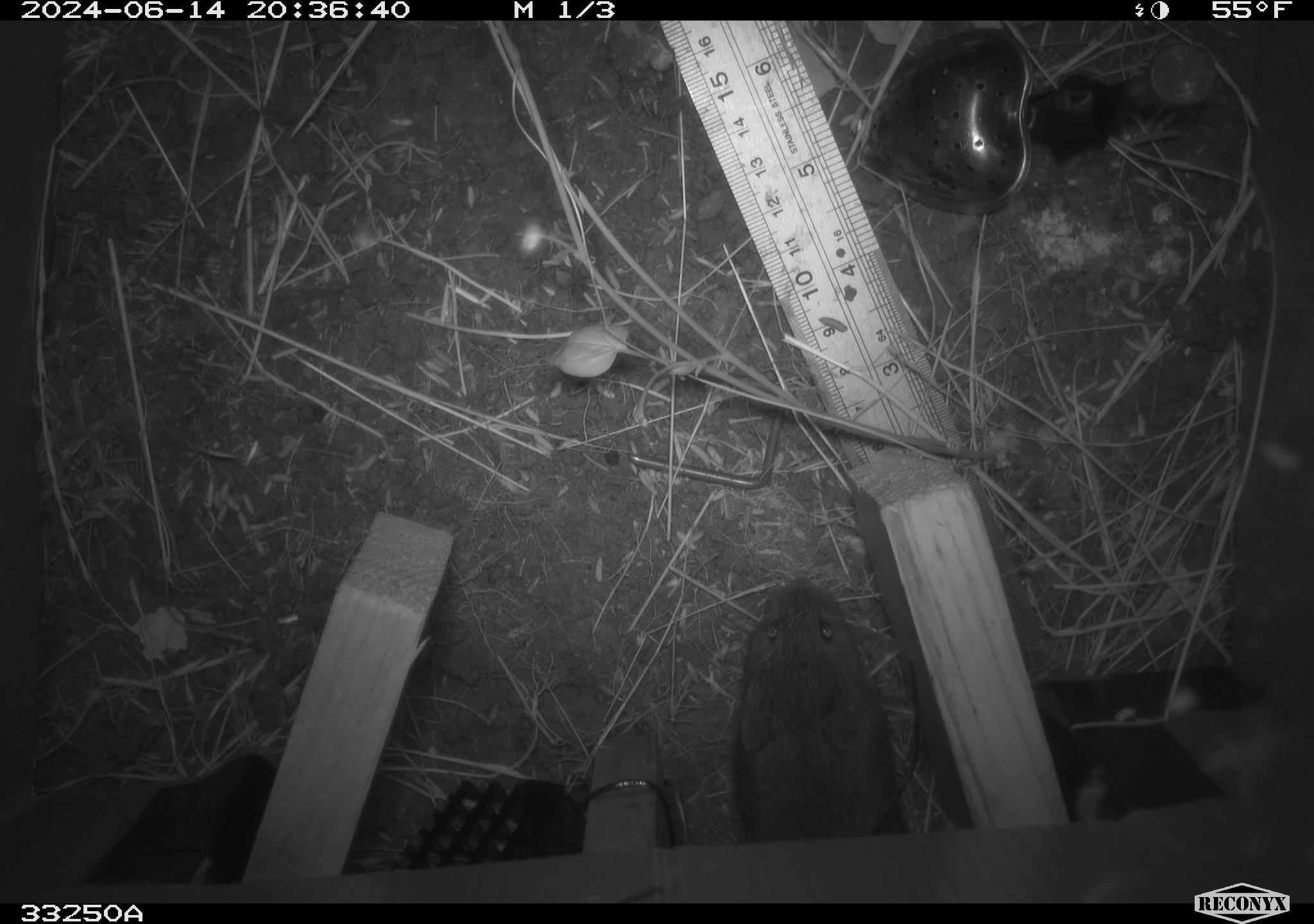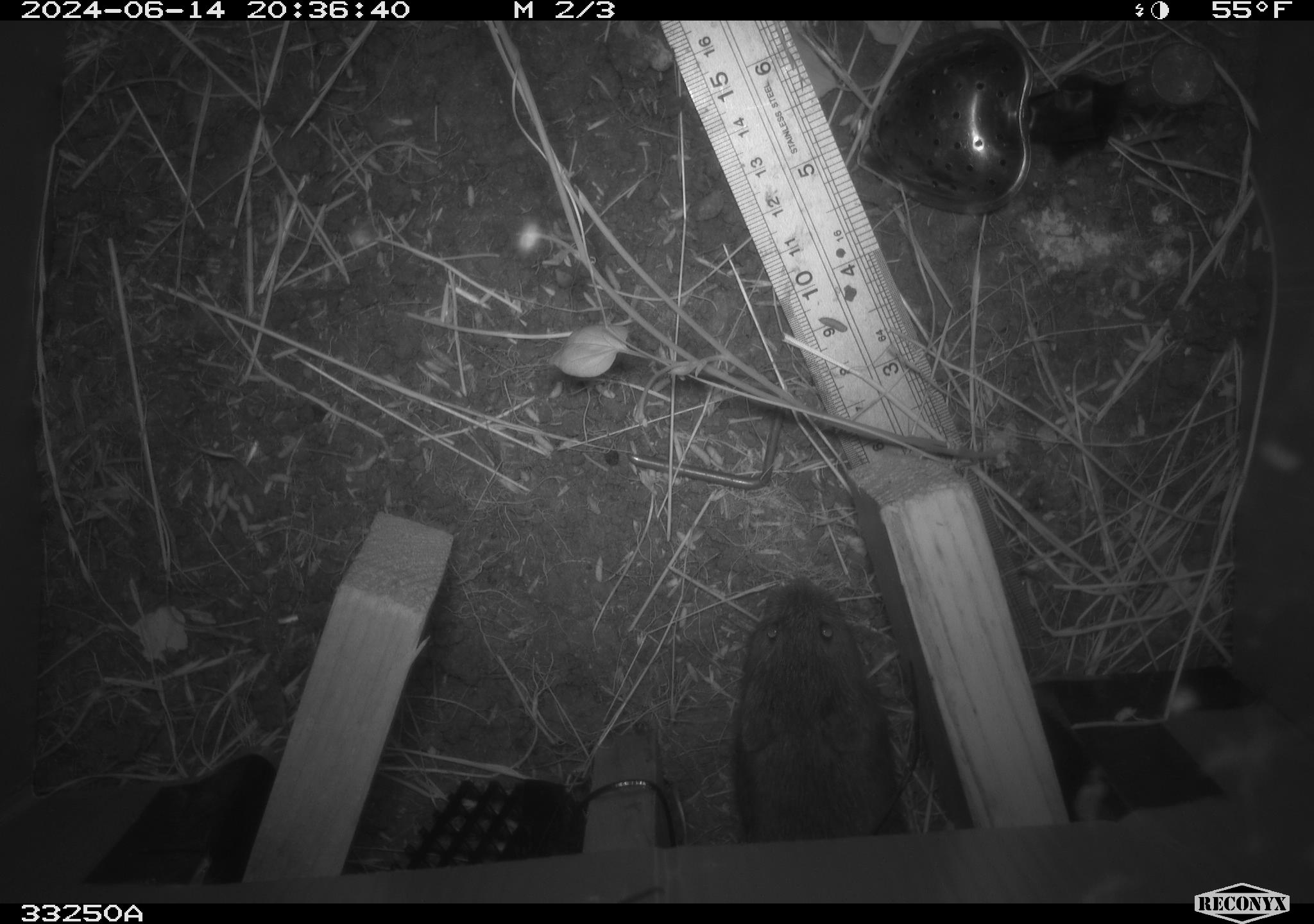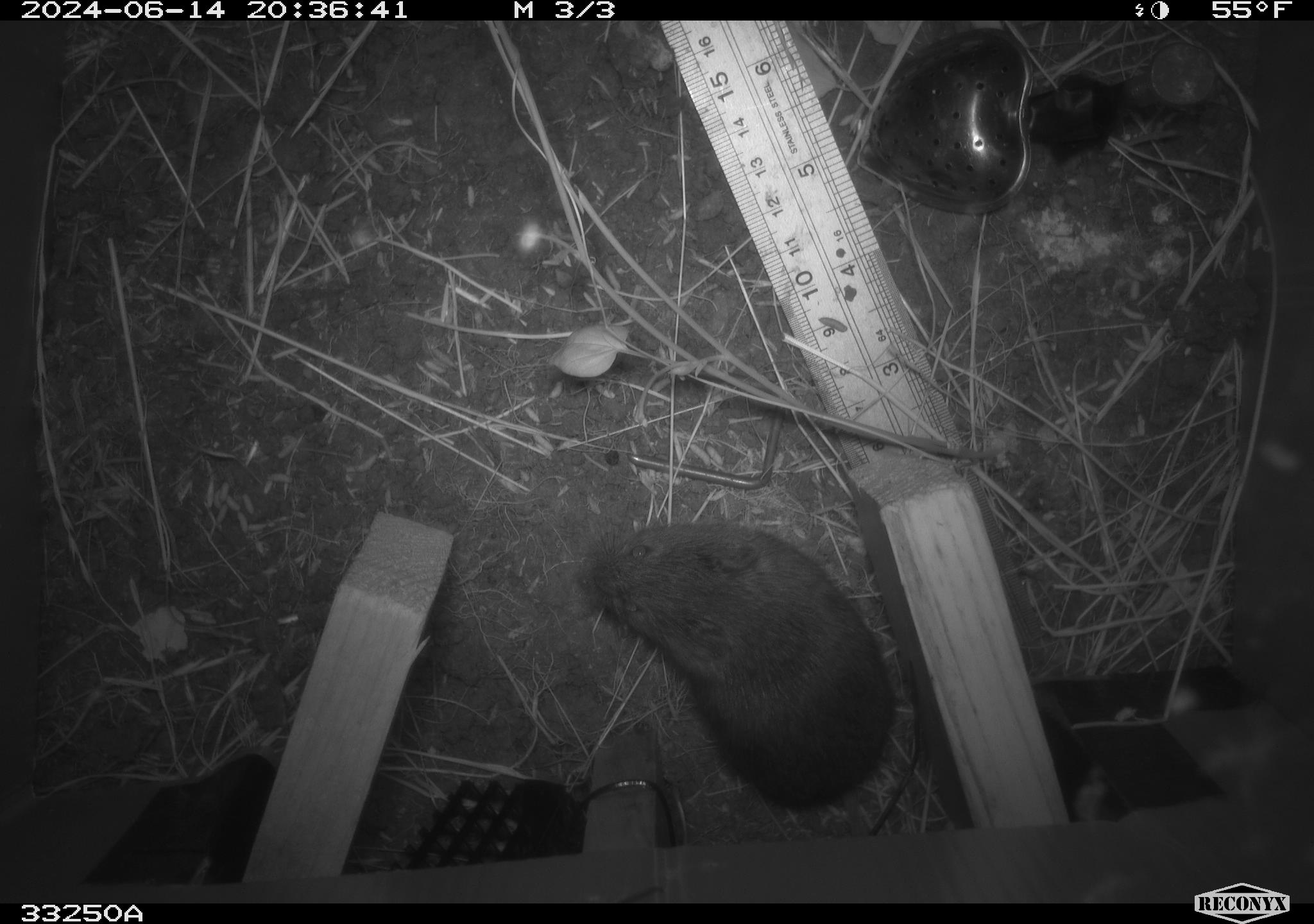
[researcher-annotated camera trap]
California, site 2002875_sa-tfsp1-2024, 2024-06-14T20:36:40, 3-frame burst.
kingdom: Animalia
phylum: Chordata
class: Mammalia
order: Rodentia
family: Cricetidae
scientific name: Arvicolinae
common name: voles, lemmings, and muskrats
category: arvicolinae subfamily